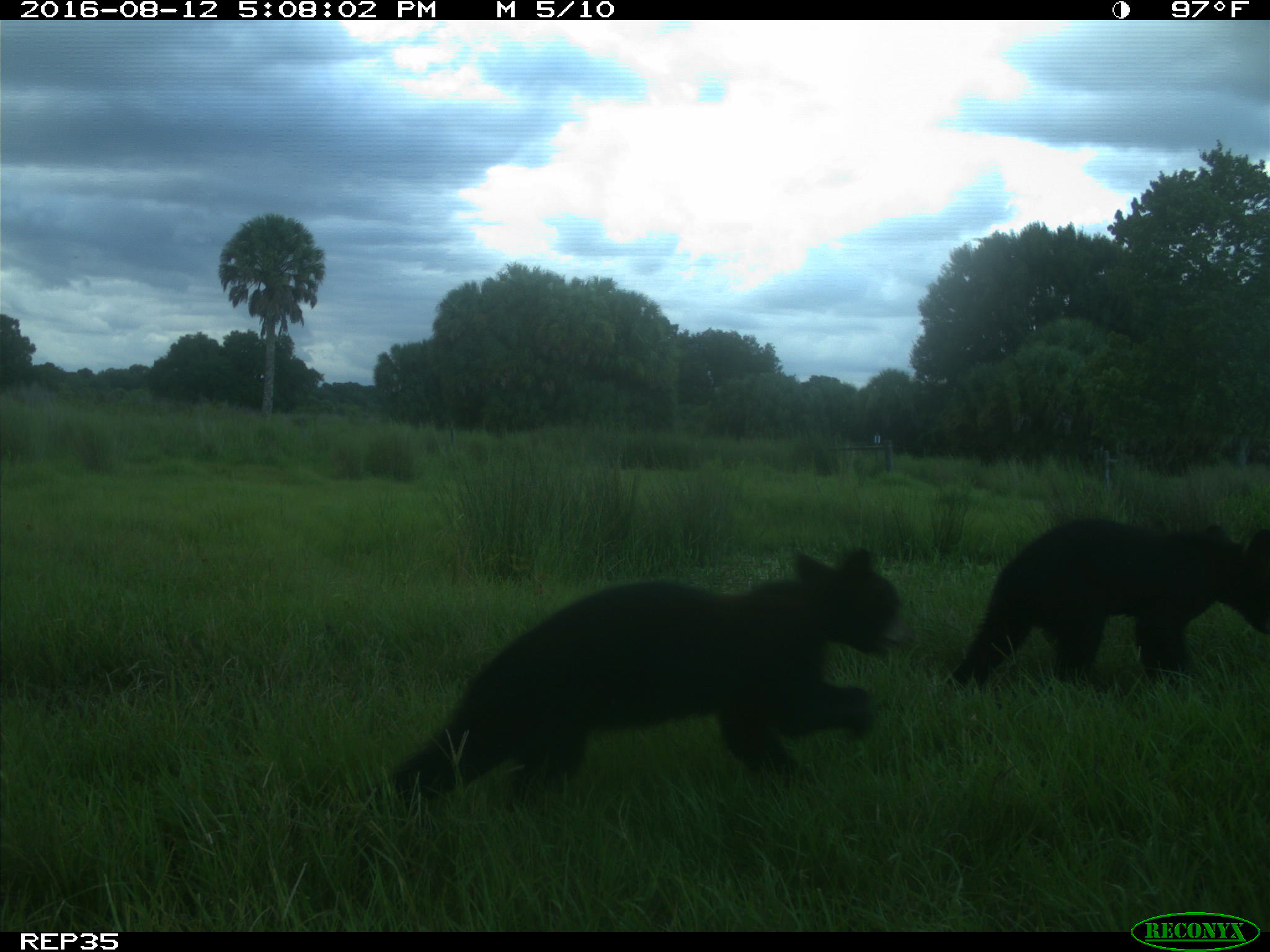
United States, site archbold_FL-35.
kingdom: Animalia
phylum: Chordata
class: Mammalia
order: Carnivora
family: Ursidae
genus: Ursus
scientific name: Ursus americanus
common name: american black bear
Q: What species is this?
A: Ursus americanus (american black bear).